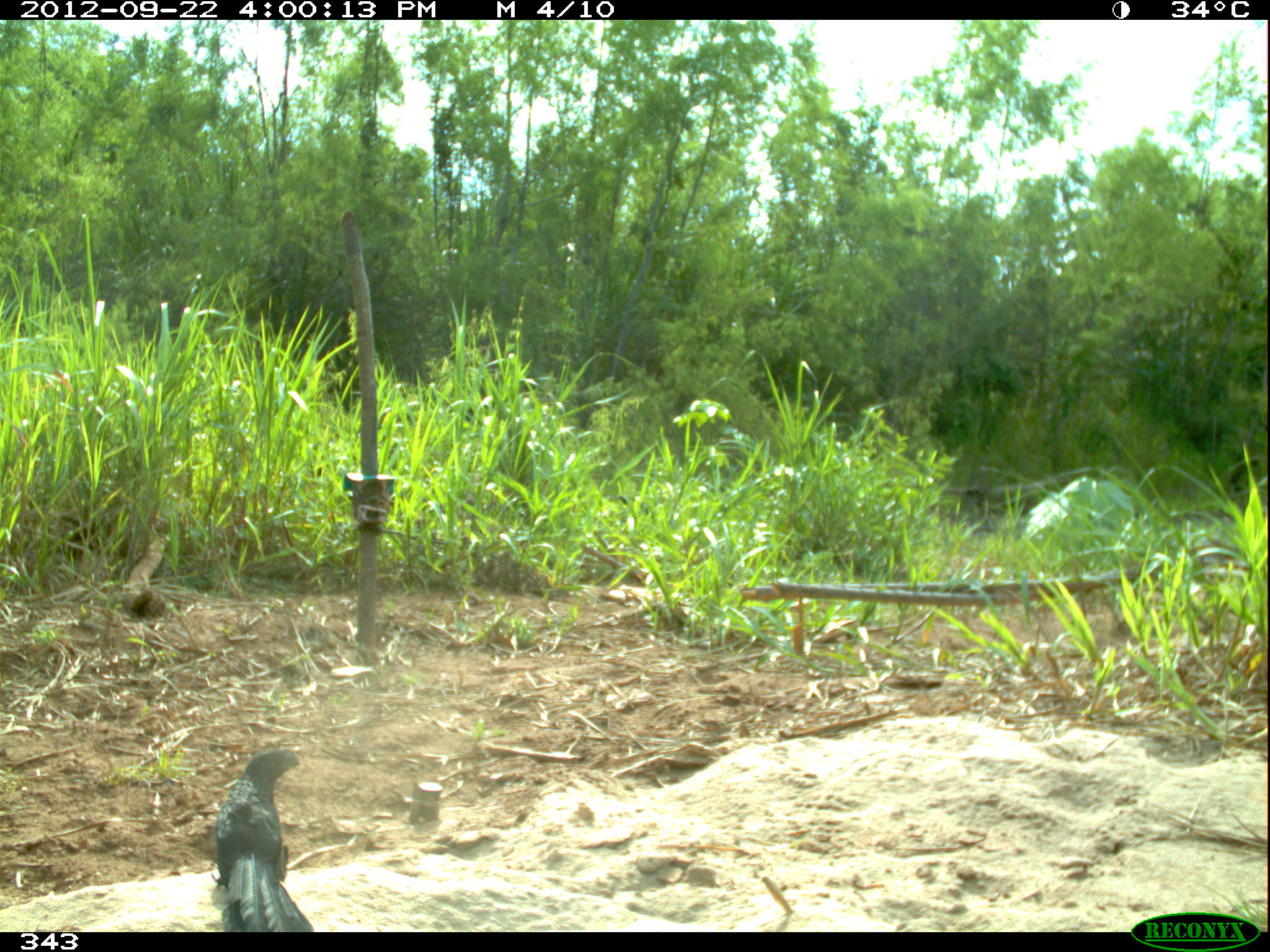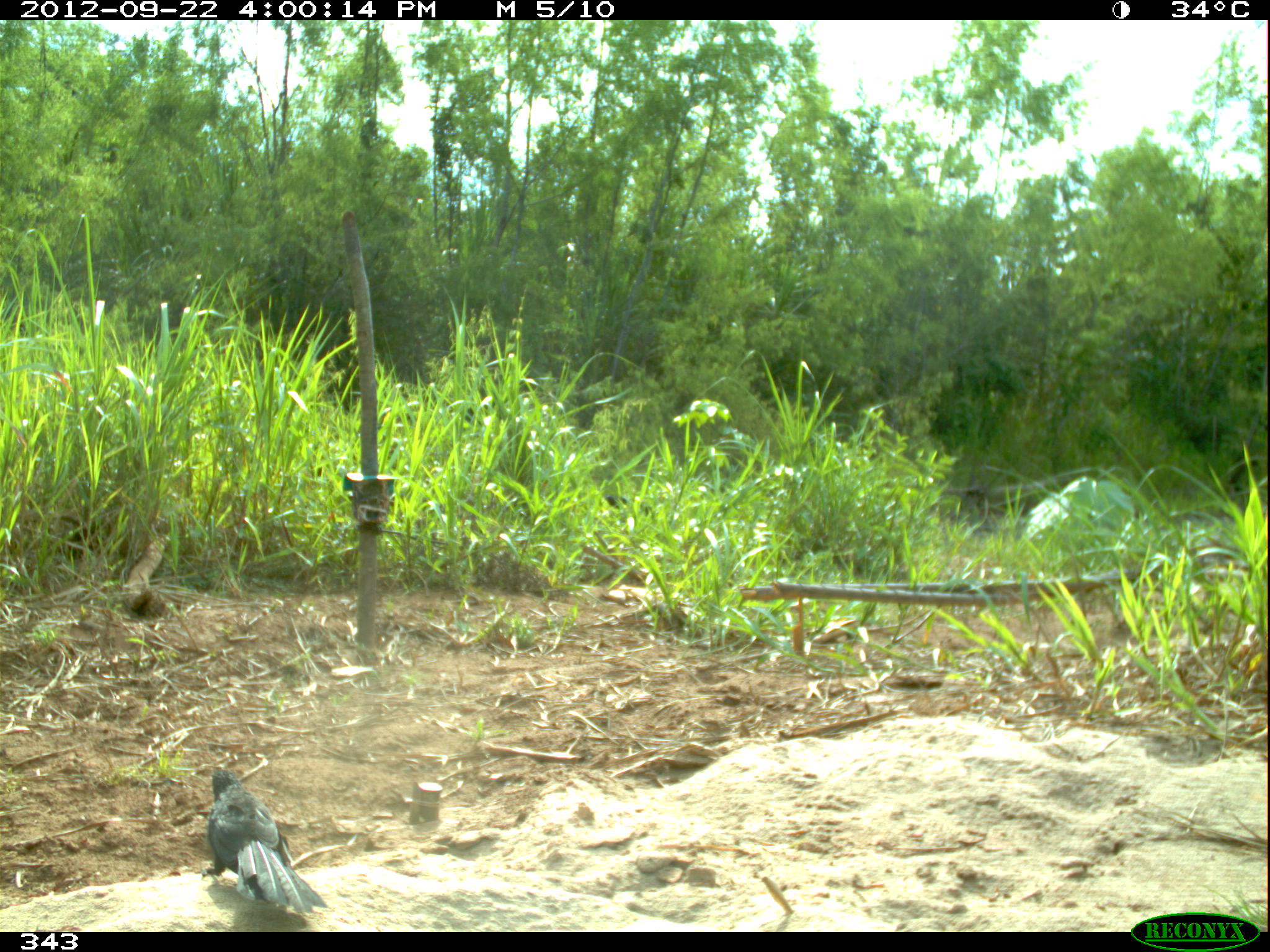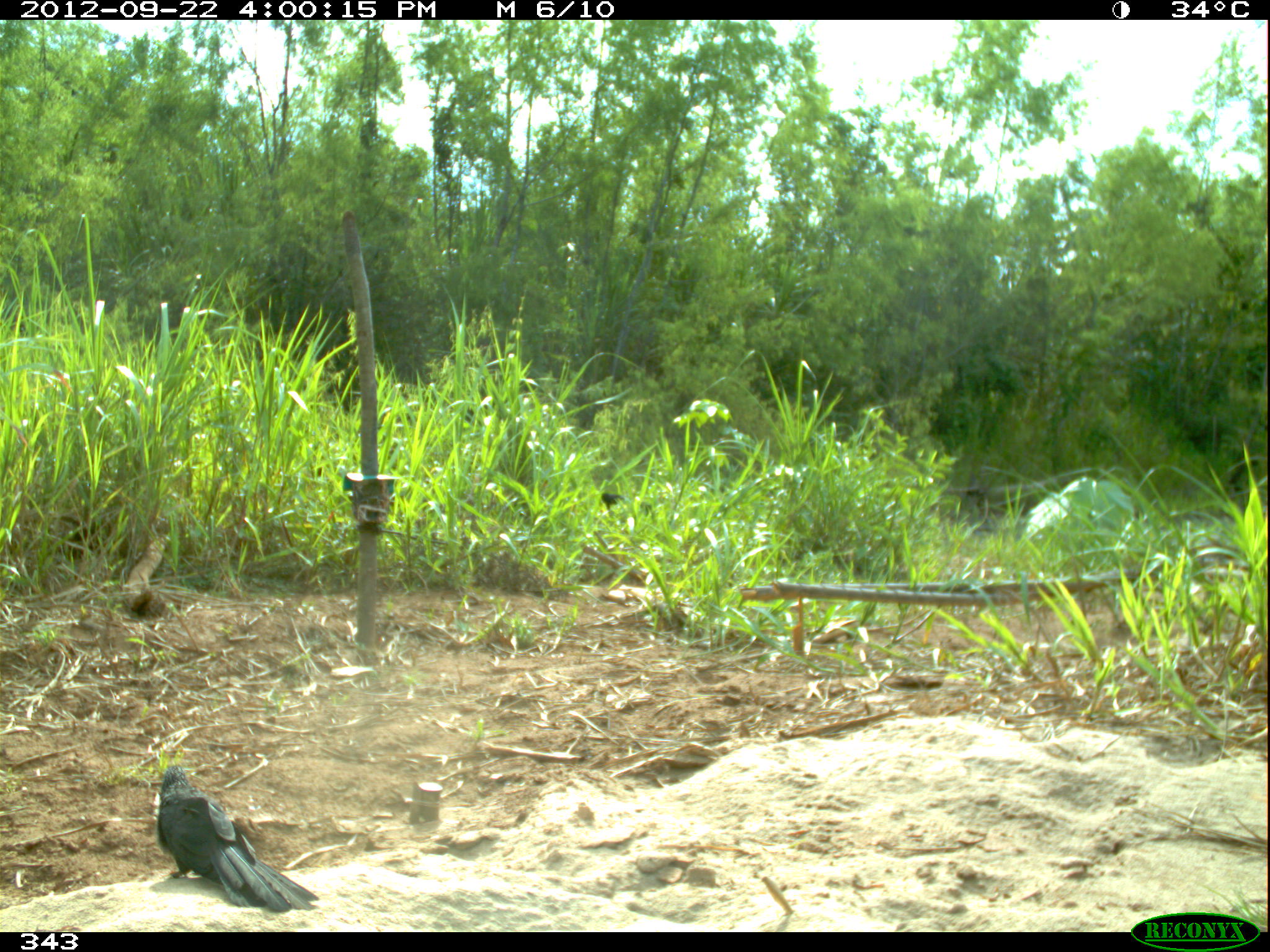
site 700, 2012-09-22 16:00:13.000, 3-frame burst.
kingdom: Animalia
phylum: Chordata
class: Aves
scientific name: Aves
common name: bird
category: unknown bird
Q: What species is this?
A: Unknown bird (bird) (Aves).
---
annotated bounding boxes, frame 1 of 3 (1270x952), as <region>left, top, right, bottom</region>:
unknown bird: <region>213, 749, 315, 931</region>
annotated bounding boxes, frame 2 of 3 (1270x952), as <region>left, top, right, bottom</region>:
unknown bird: <region>201, 769, 329, 918</region>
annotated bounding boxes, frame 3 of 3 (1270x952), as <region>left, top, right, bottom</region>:
unknown bird: <region>154, 761, 320, 915</region>